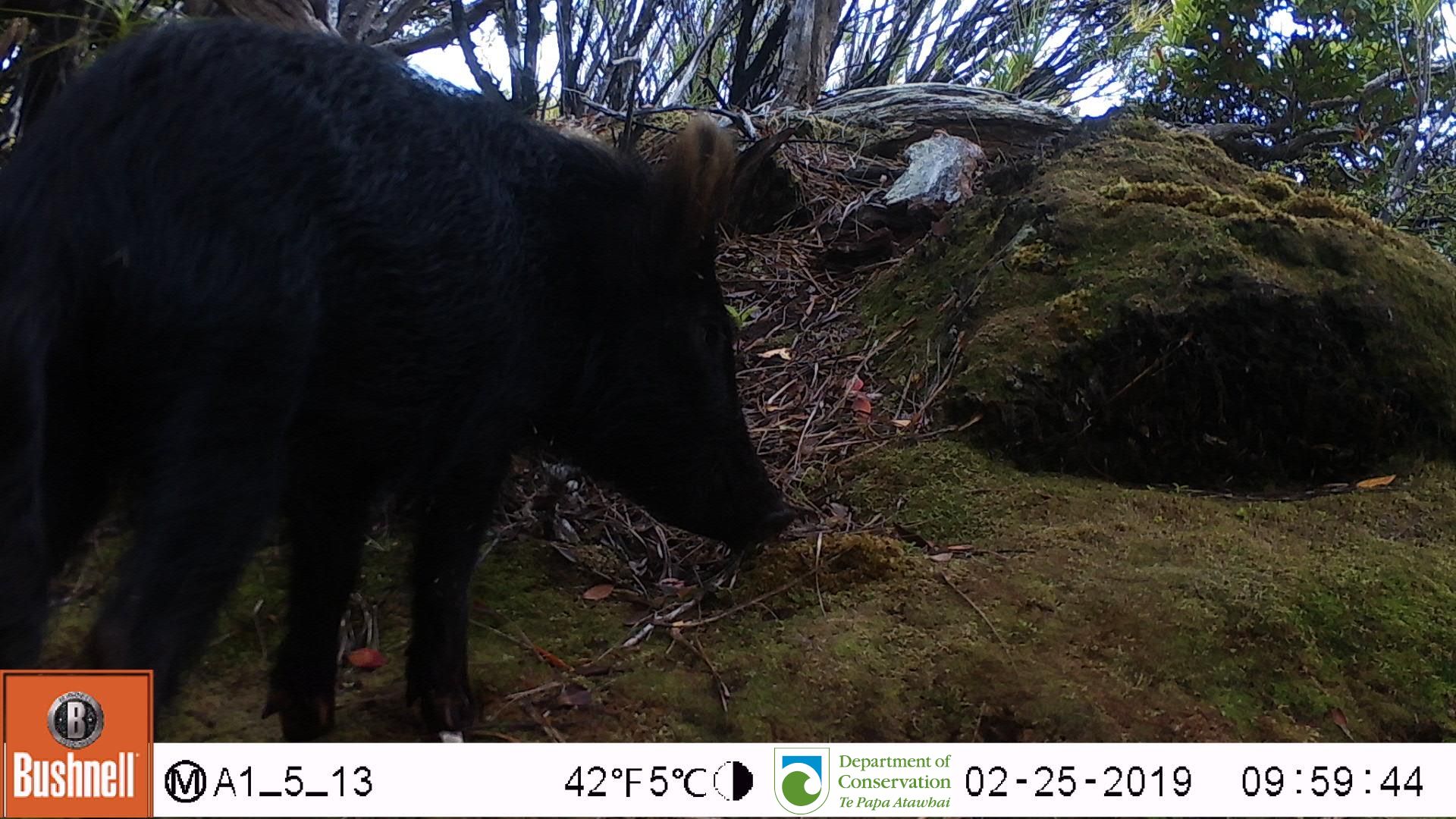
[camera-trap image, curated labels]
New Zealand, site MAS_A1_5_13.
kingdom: Animalia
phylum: Chordata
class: Mammalia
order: Artiodactyla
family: Suidae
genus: Sus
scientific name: Sus scrofa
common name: pig